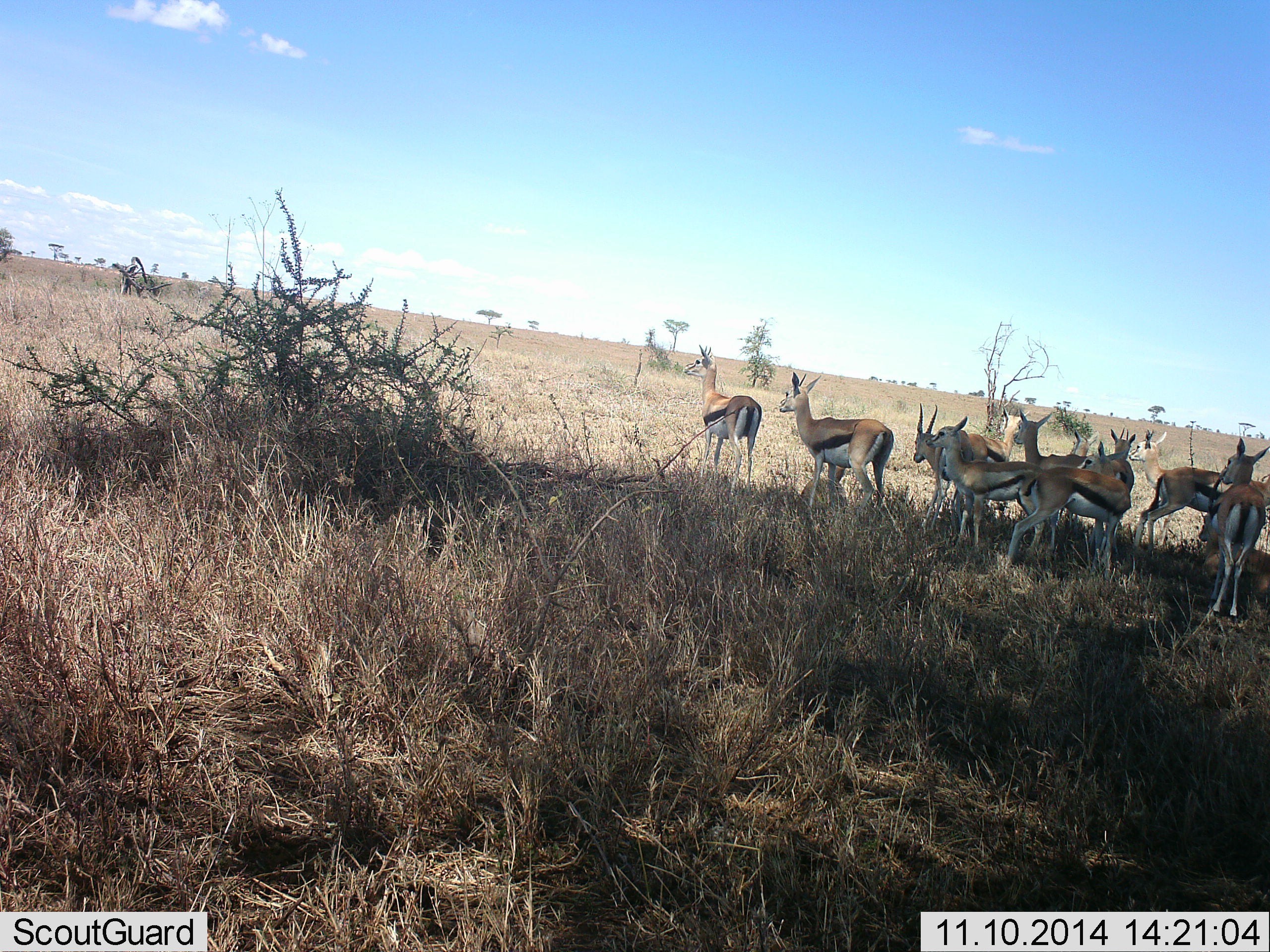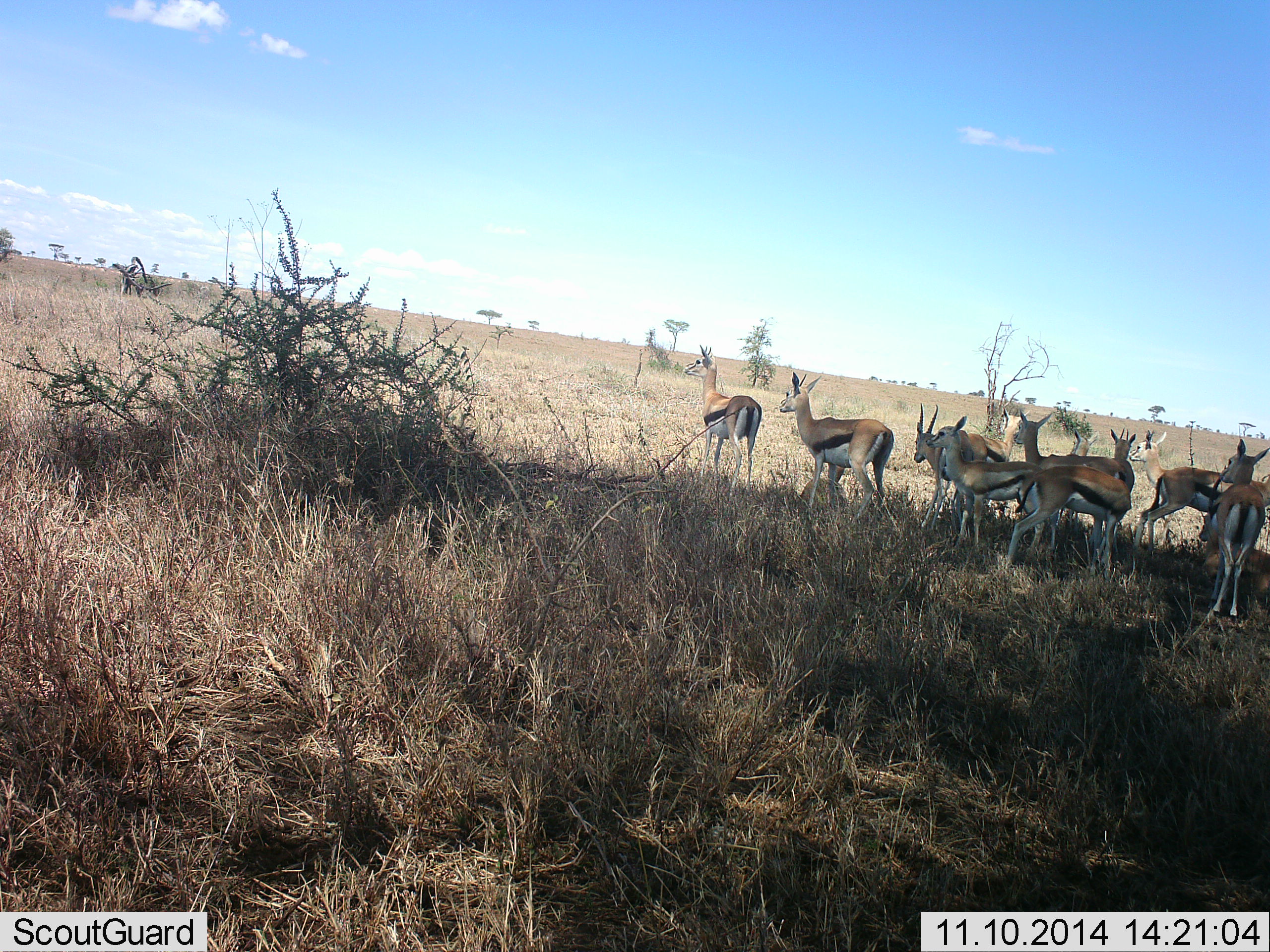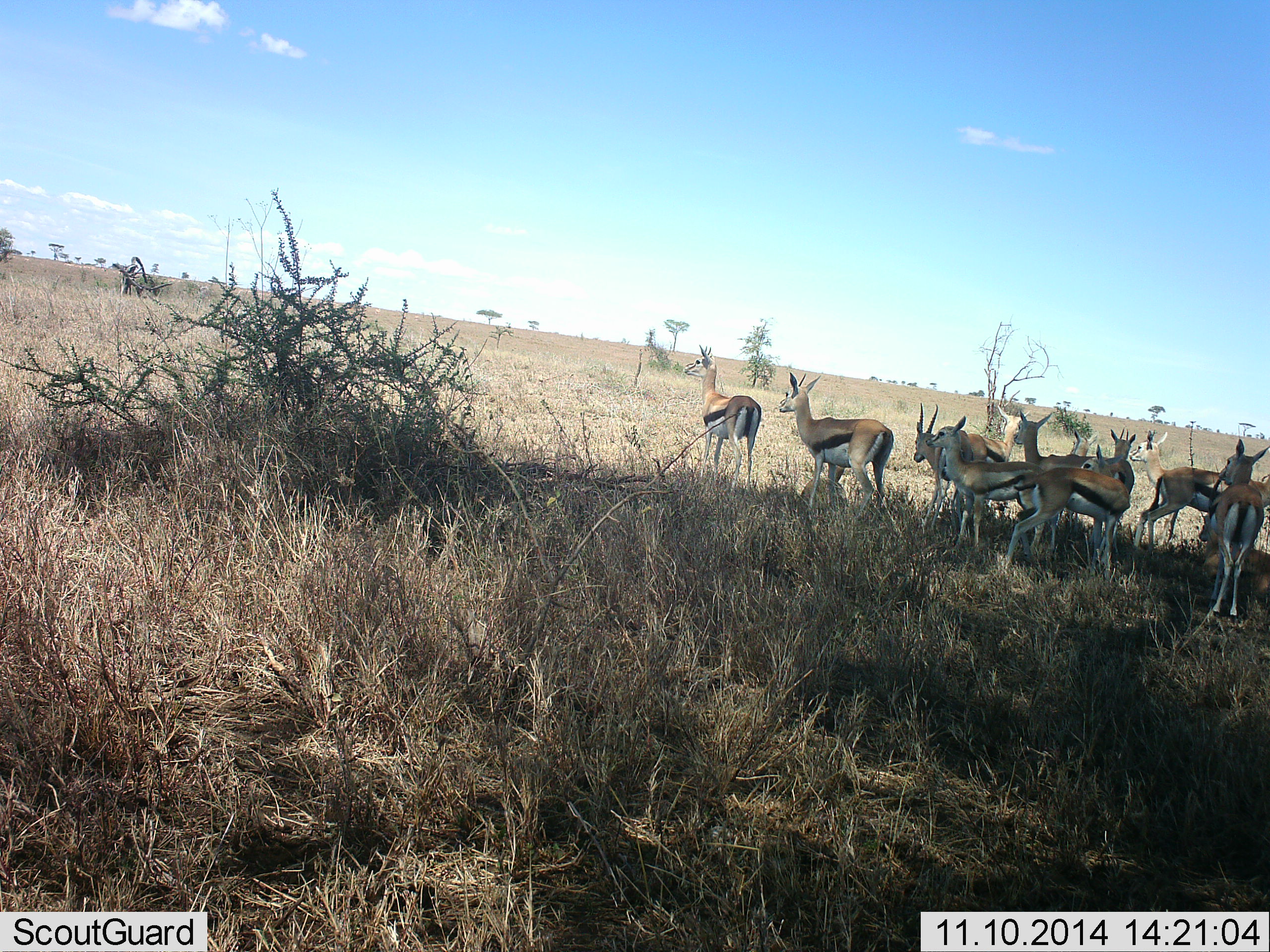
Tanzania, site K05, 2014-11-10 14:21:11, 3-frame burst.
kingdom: Animalia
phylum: Chordata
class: Mammalia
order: Artiodactyla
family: Bovidae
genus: Eudorcas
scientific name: Eudorcas thomsonii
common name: thomson's gazelle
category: gazellethomsons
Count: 10.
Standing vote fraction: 100%.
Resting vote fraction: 0%.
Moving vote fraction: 0%.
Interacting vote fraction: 0%.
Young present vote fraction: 0%.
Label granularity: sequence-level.